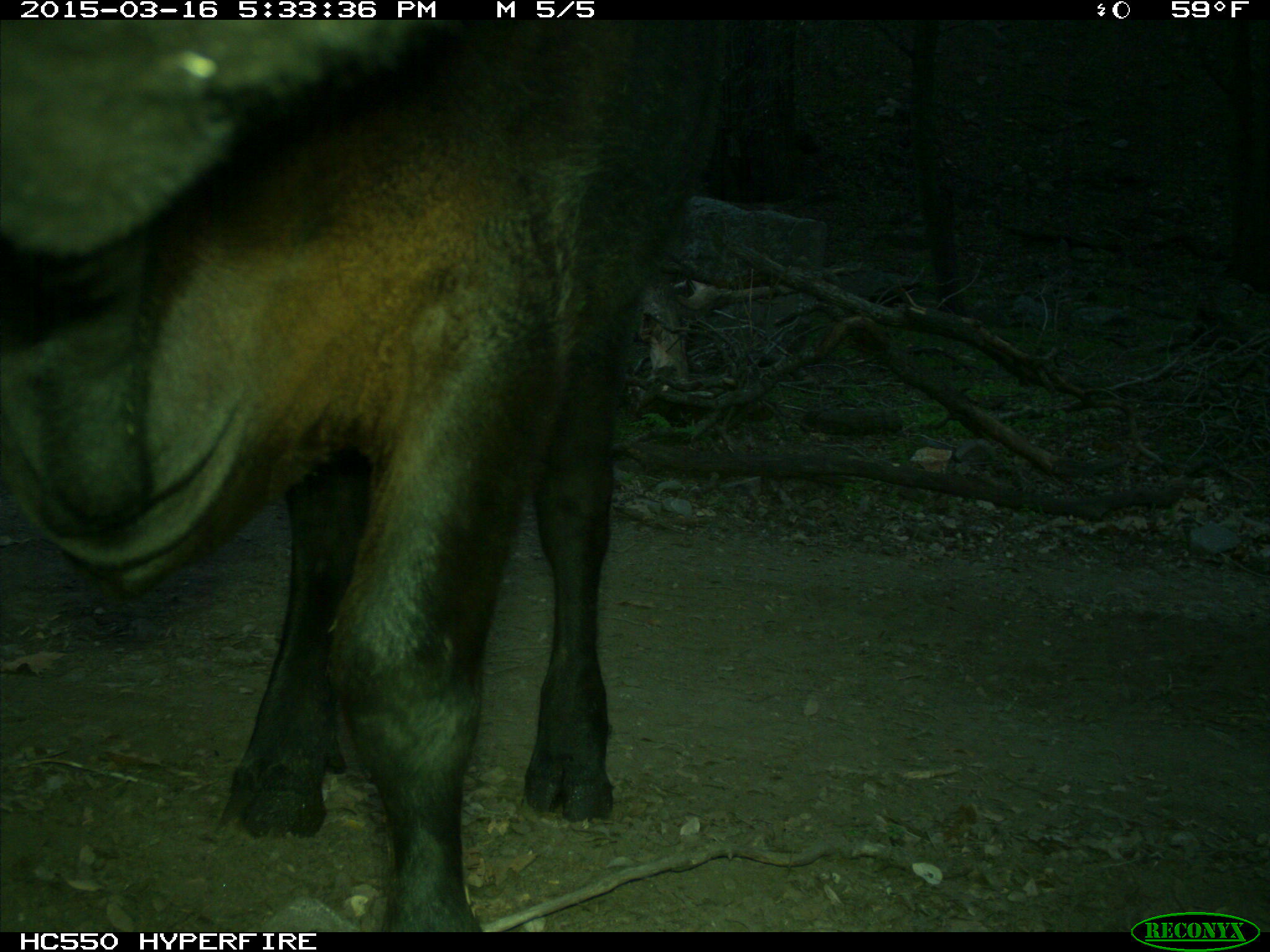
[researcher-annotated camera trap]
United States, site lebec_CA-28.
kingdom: Animalia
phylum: Chordata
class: Mammalia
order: Artiodactyla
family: Bovidae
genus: Bos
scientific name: Bos taurus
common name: domestic cow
Bos taurus (domestic cow).